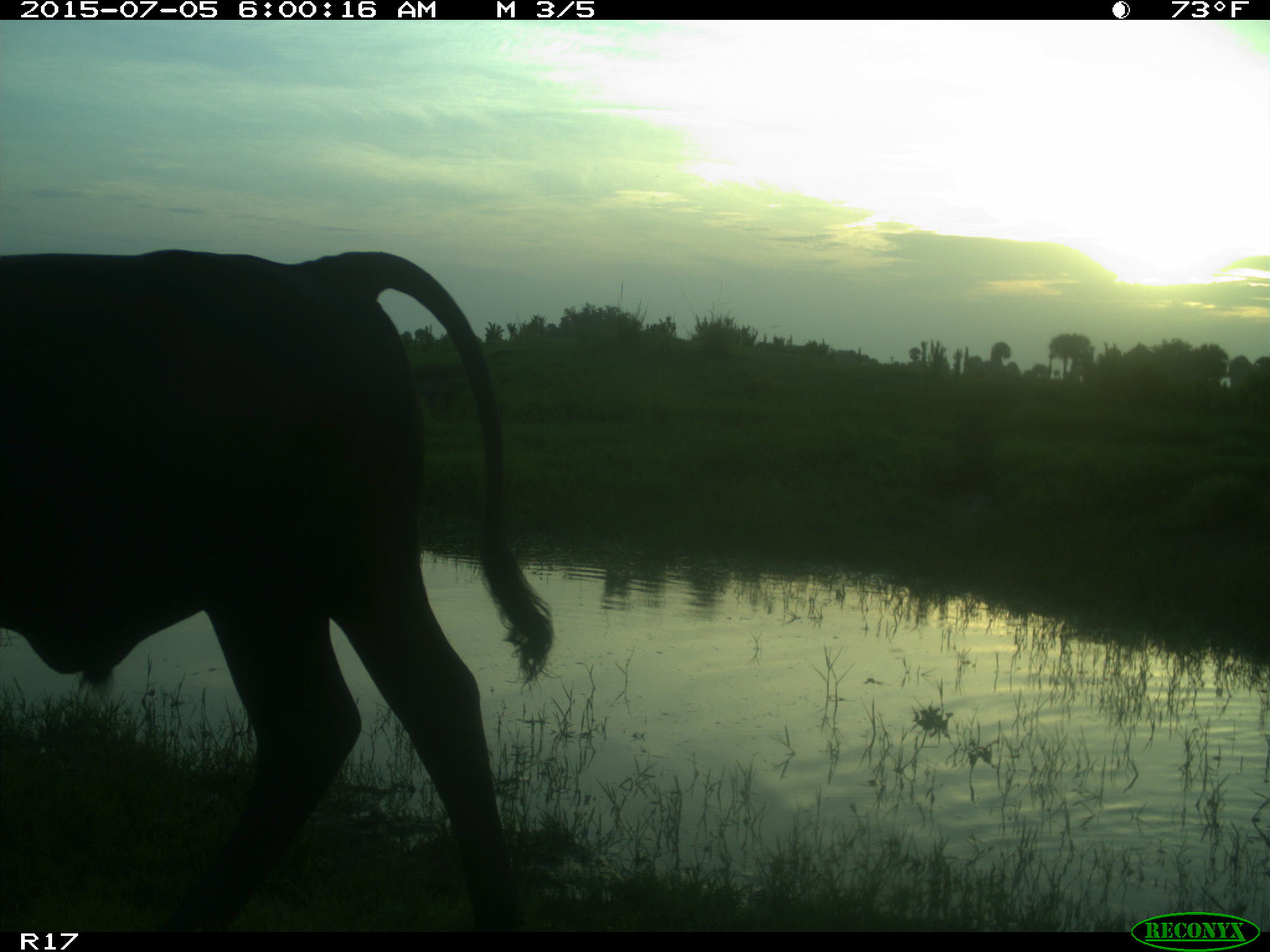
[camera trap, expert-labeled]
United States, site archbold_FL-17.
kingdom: Animalia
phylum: Chordata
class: Mammalia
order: Artiodactyla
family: Bovidae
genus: Bos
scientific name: Bos taurus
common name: domestic cow